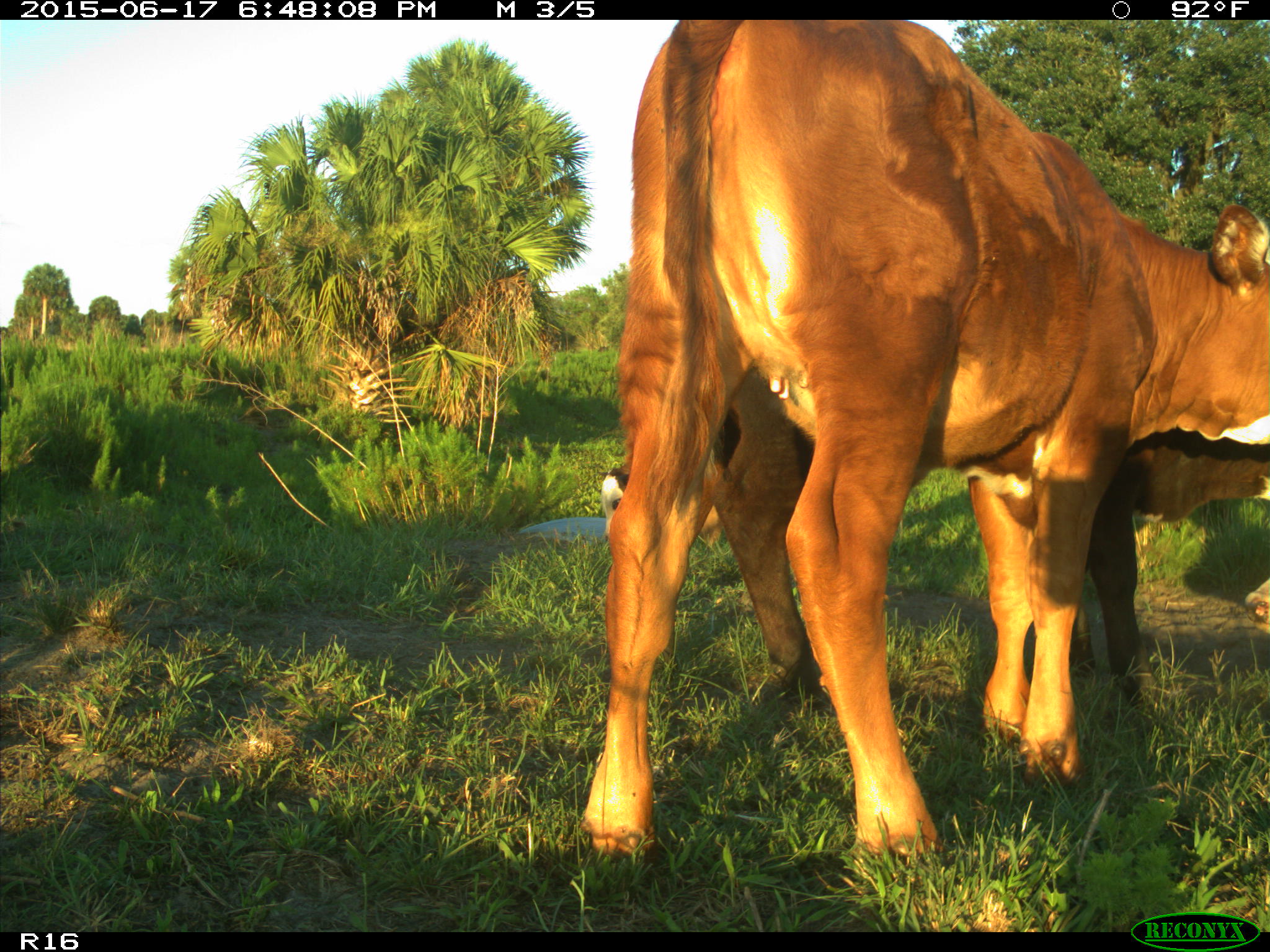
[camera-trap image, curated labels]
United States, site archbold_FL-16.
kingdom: Animalia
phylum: Chordata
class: Mammalia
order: Artiodactyla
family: Bovidae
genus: Bos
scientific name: Bos taurus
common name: domestic cow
Bos taurus (domestic cow).